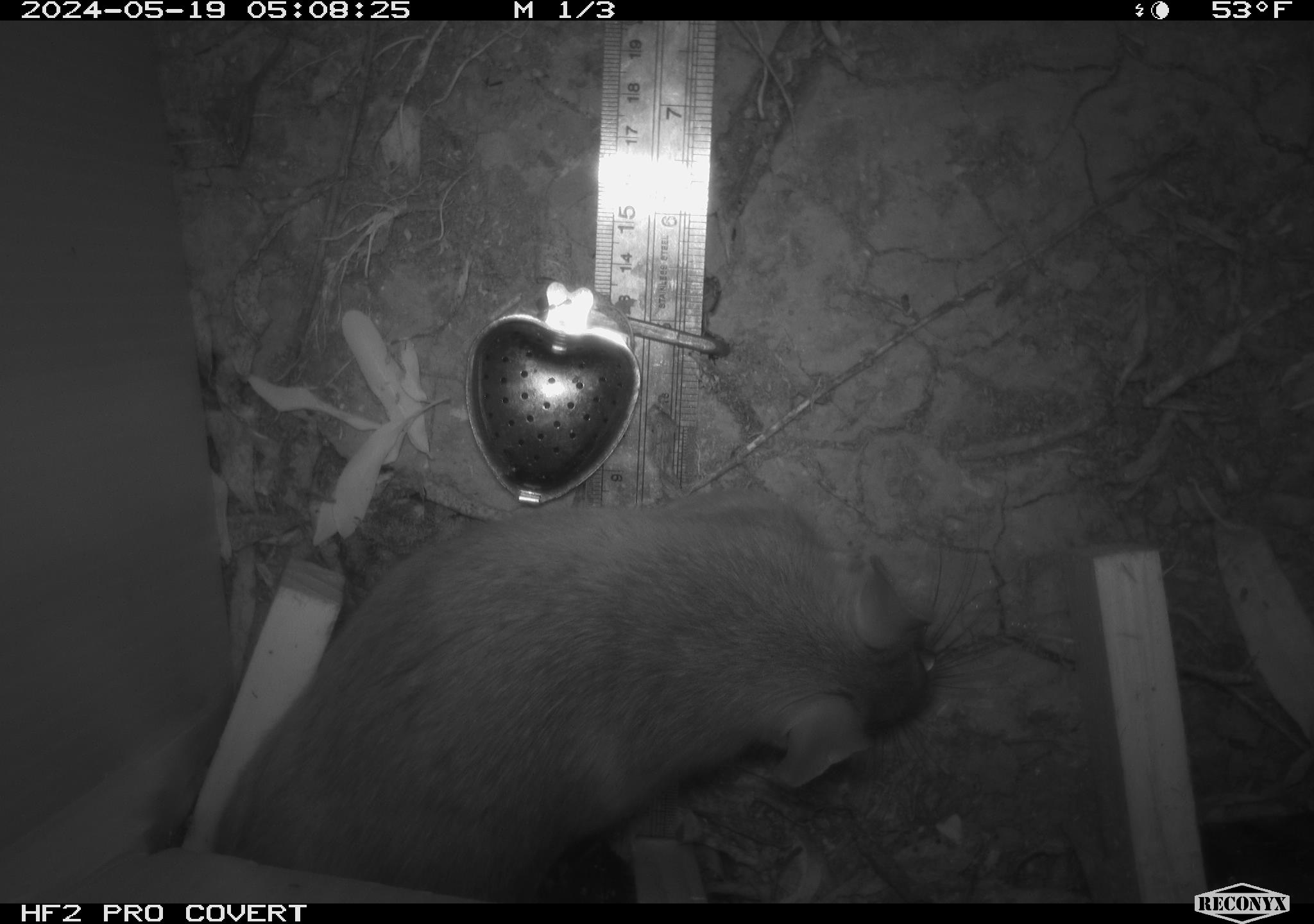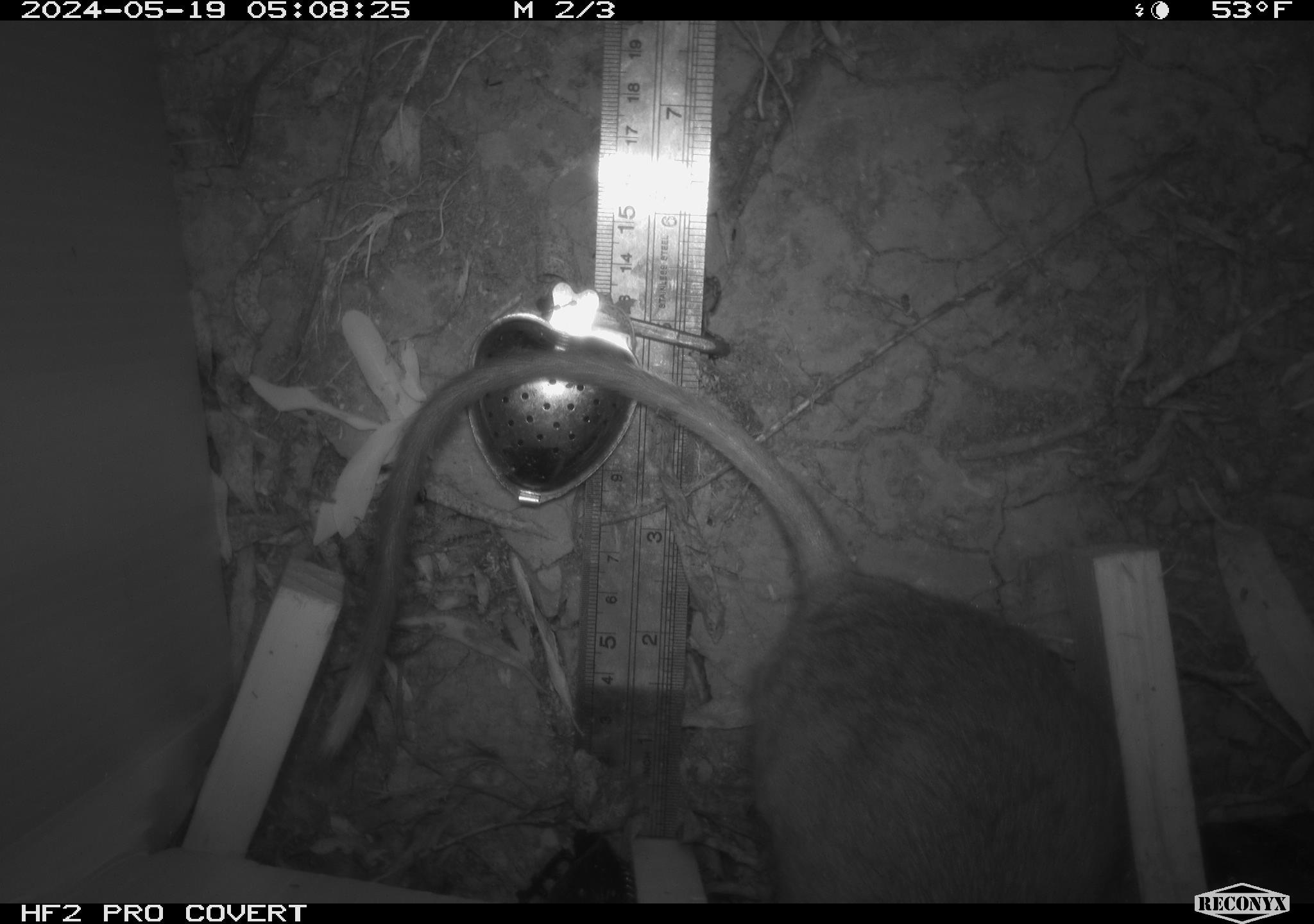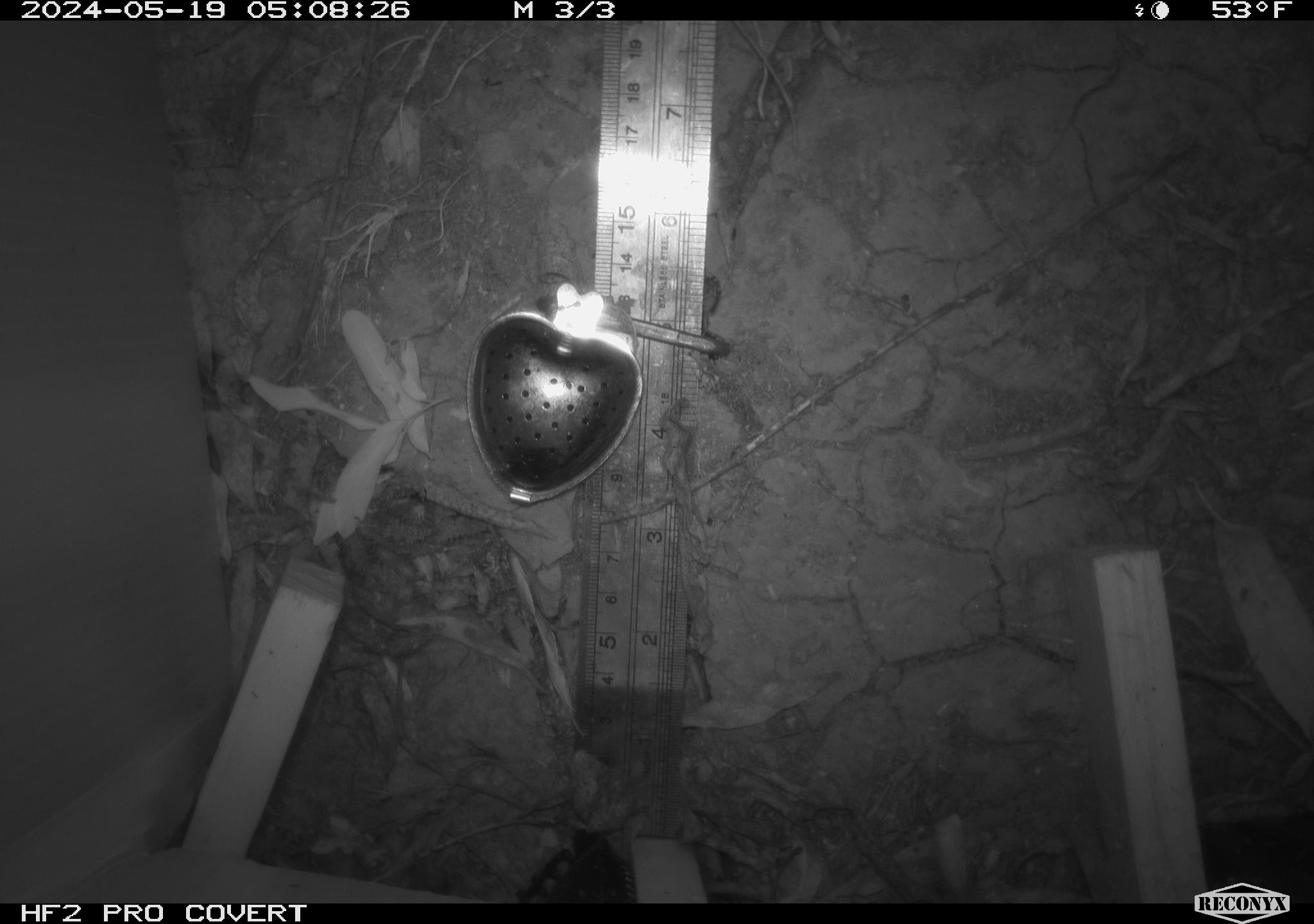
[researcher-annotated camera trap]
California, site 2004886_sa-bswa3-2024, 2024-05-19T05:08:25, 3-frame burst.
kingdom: Animalia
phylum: Chordata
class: Mammalia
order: Rodentia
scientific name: Rodentia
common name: woodrat or rat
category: woodrat or rat species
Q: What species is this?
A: Woodrat or rat species (woodrat or rat) (Rodentia).